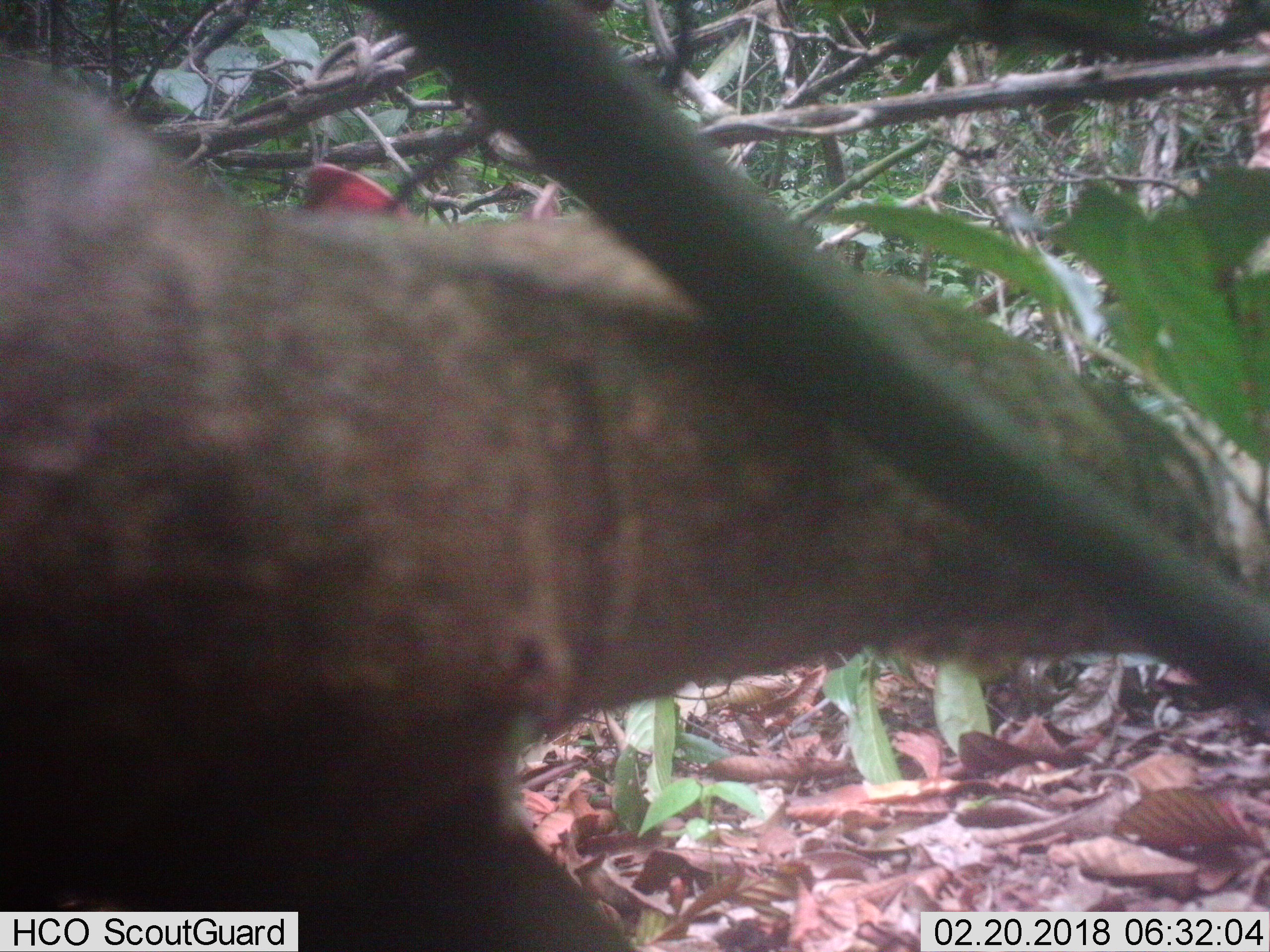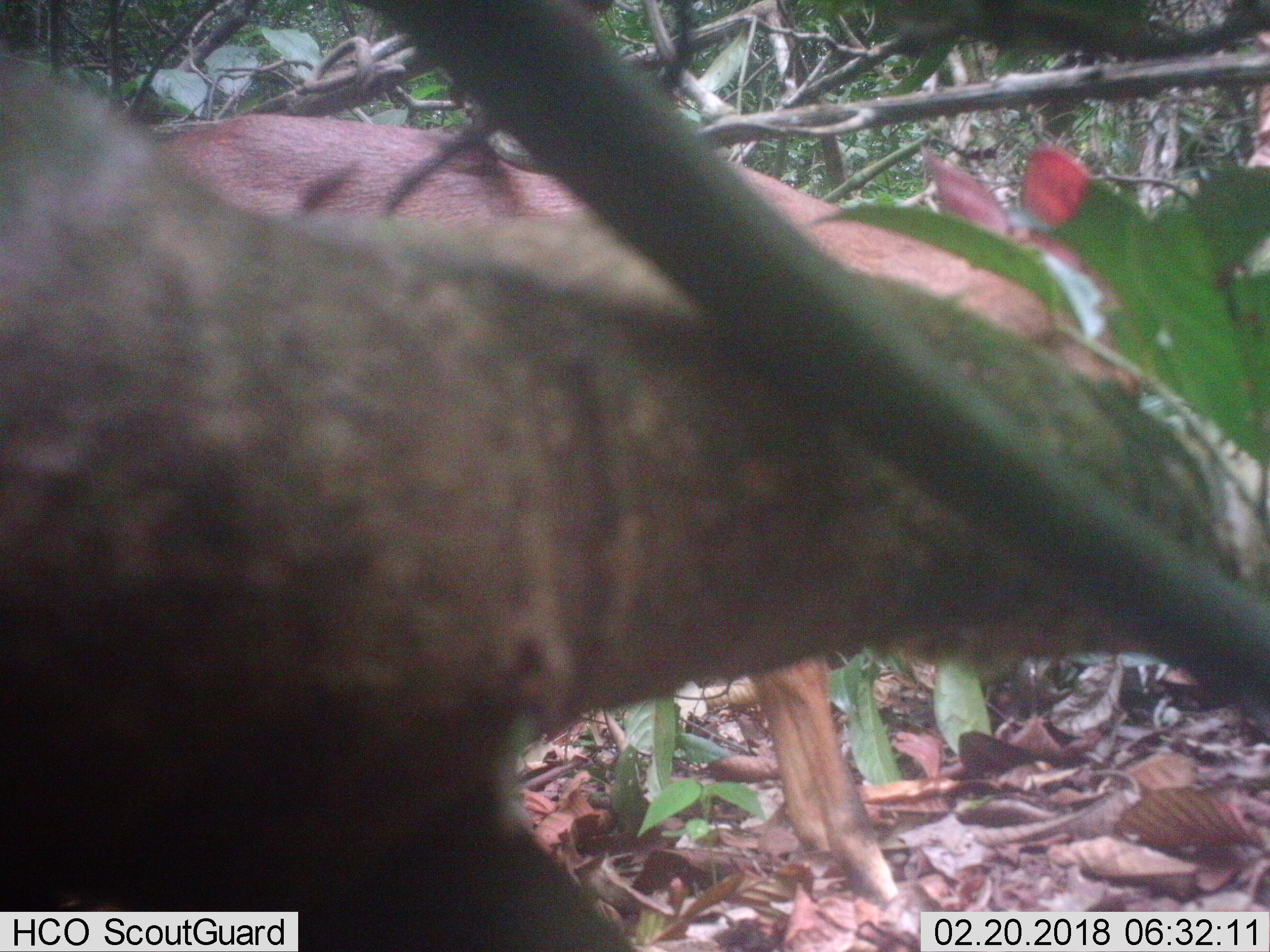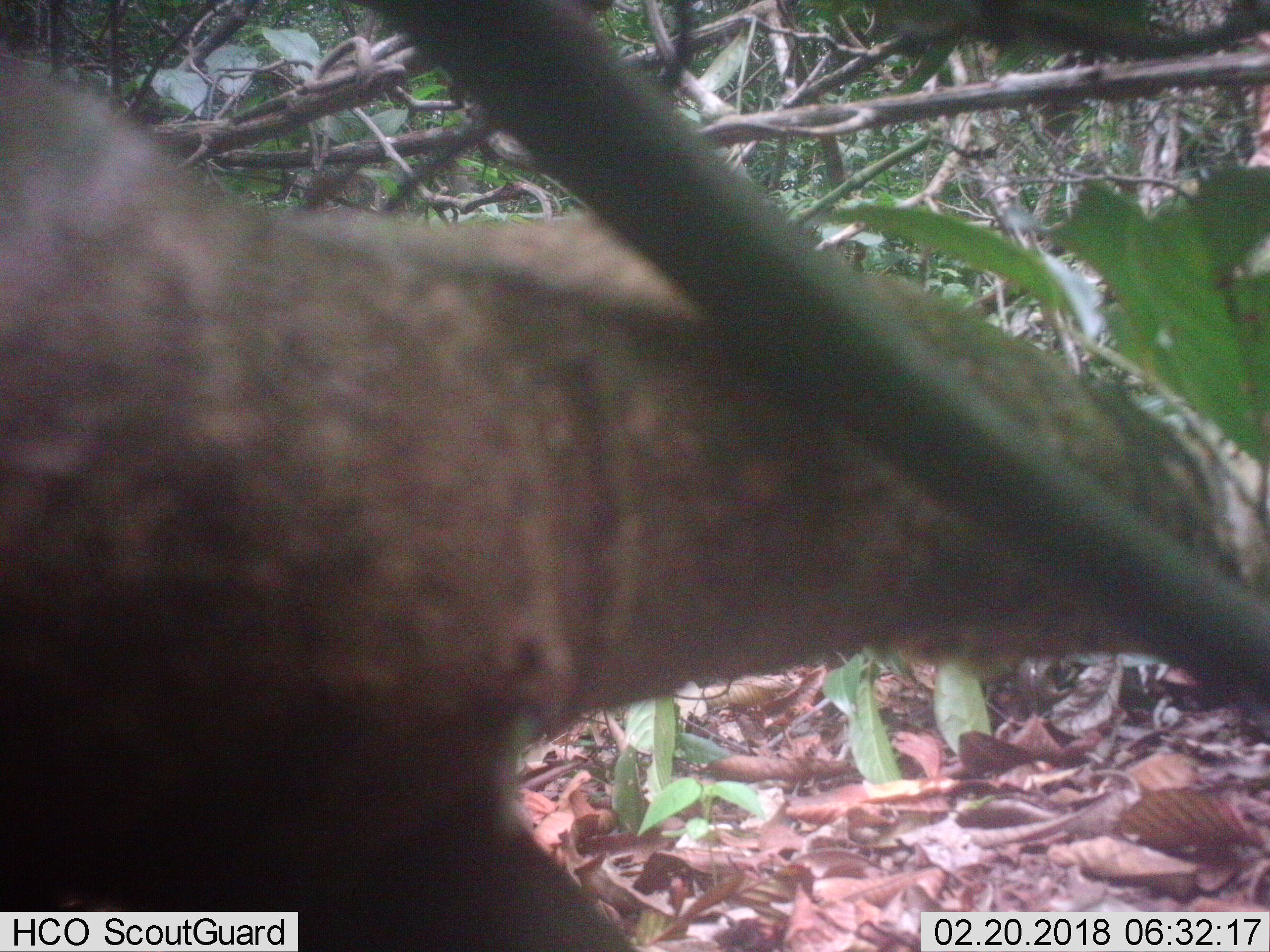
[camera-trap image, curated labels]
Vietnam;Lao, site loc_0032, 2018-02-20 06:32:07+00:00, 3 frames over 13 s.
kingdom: Animalia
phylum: Chordata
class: Mammalia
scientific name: Mammalia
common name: mammal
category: unidentified mammal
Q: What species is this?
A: Unidentified mammal (mammal) (Mammalia).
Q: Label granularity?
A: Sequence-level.